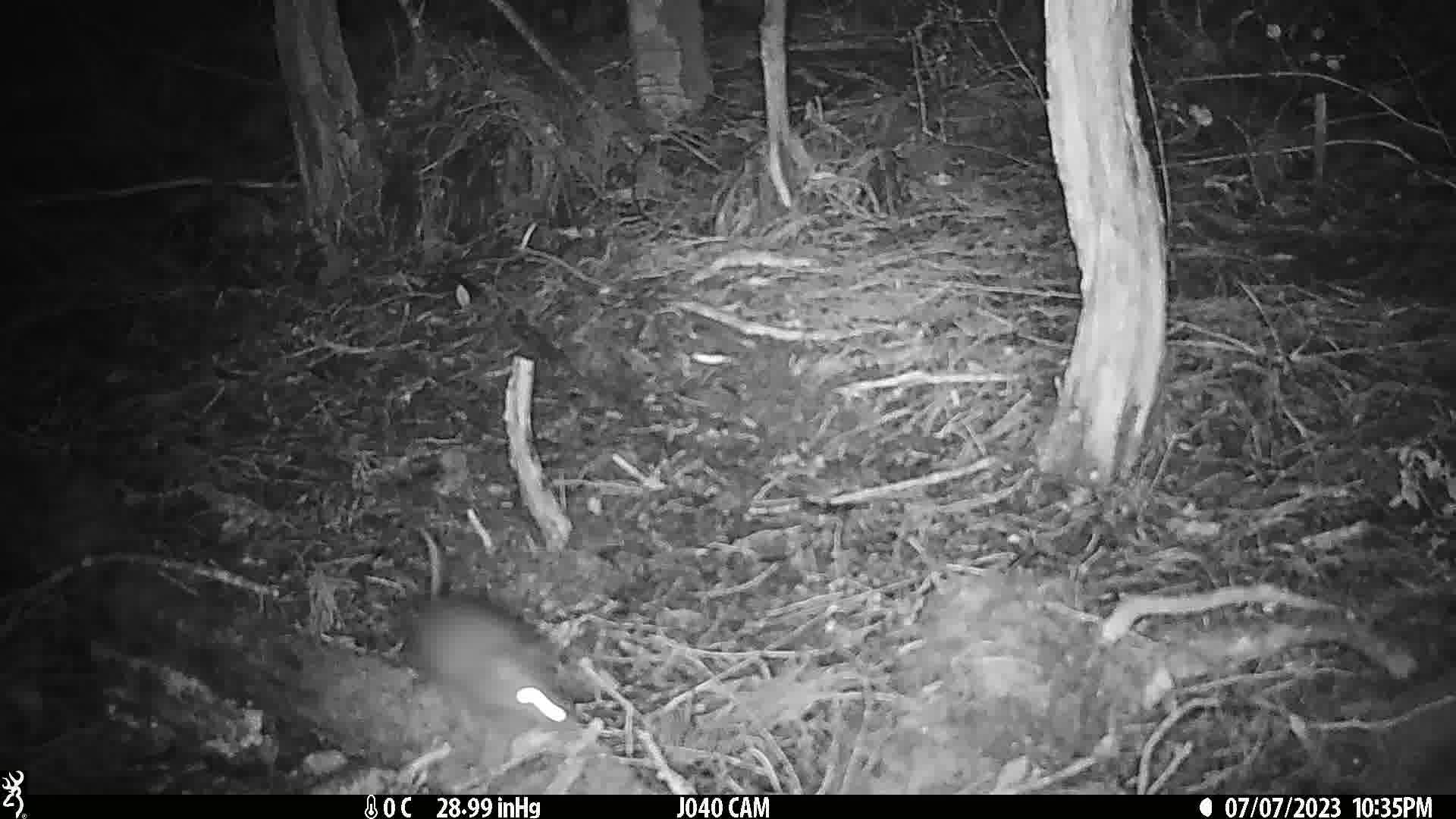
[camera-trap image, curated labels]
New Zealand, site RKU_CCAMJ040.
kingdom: Animalia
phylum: Chordata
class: Mammalia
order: Rodentia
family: Muridae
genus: Rattus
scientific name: Rattus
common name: rat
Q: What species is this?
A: Rat (Rattus).